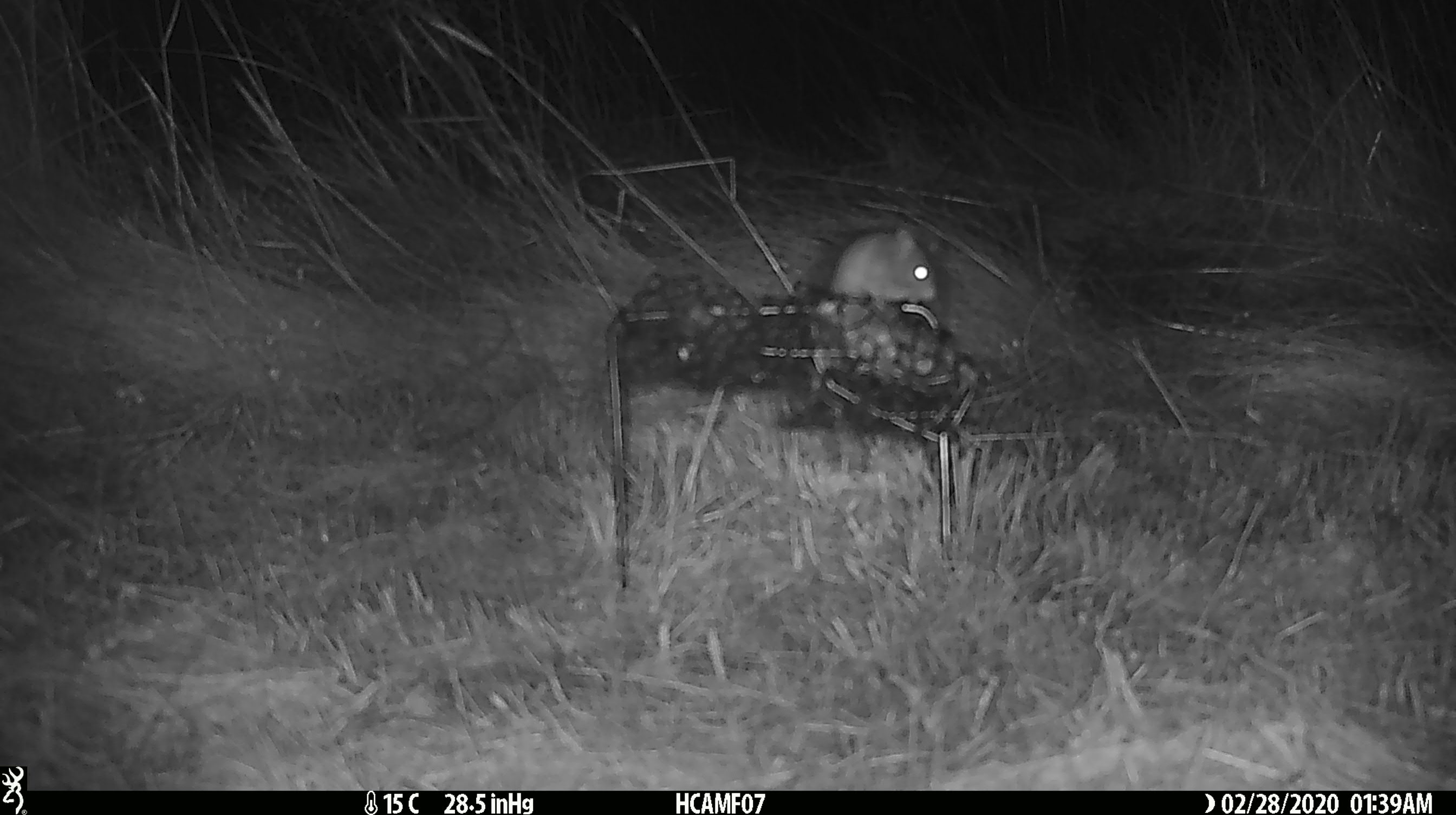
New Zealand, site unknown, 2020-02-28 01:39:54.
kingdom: Animalia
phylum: Chordata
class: Mammalia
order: Rodentia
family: Muridae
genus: Mus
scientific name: Mus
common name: mouse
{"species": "mouse (Mus)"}